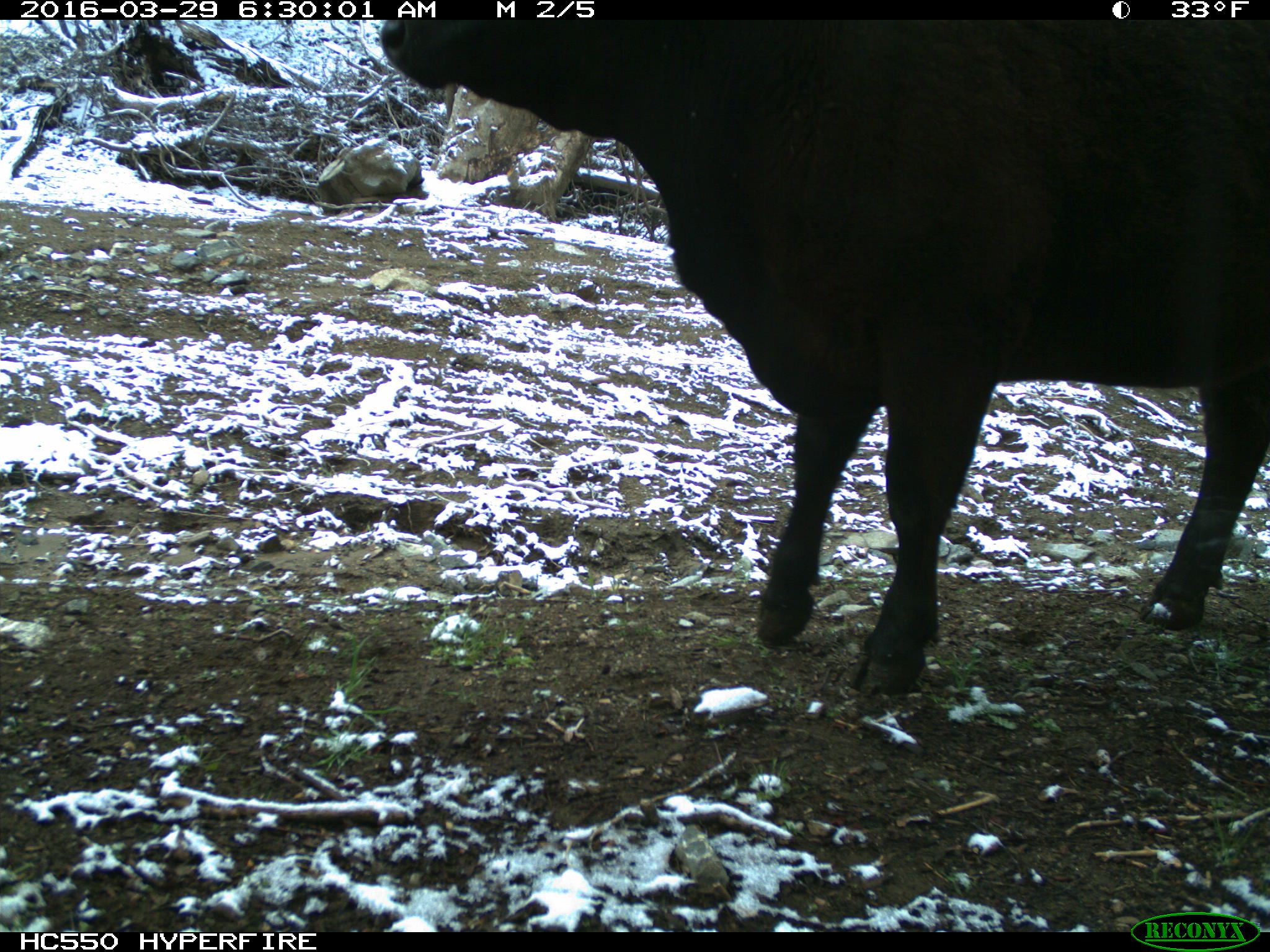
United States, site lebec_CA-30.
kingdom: Animalia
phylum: Chordata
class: Mammalia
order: Artiodactyla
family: Bovidae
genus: Bos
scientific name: Bos taurus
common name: domestic cow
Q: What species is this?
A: Bos taurus (domestic cow).